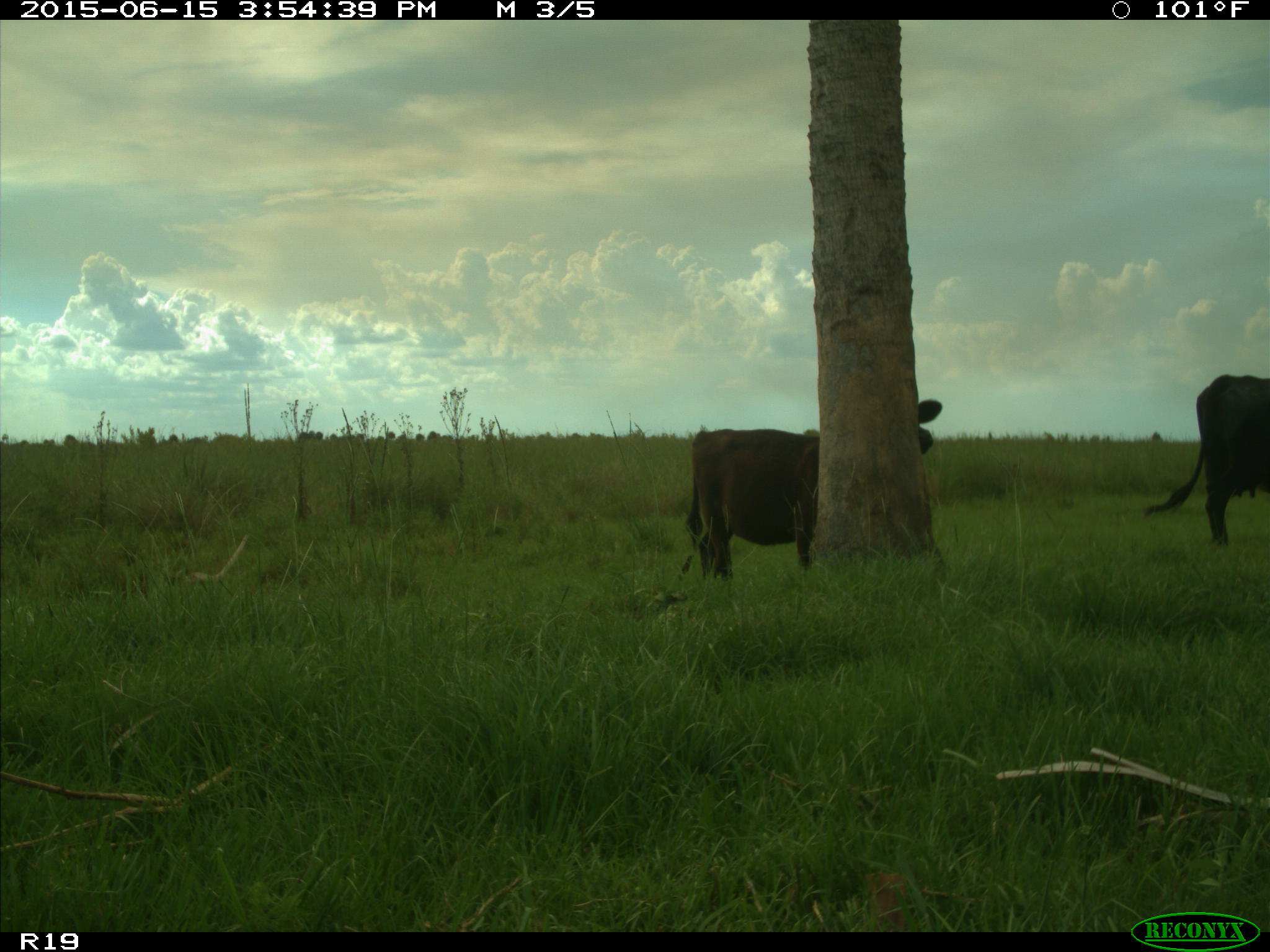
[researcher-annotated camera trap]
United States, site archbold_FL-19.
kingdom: Animalia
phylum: Chordata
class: Mammalia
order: Artiodactyla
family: Bovidae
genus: Bos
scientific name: Bos taurus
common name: domestic cow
Bos taurus (domestic cow).